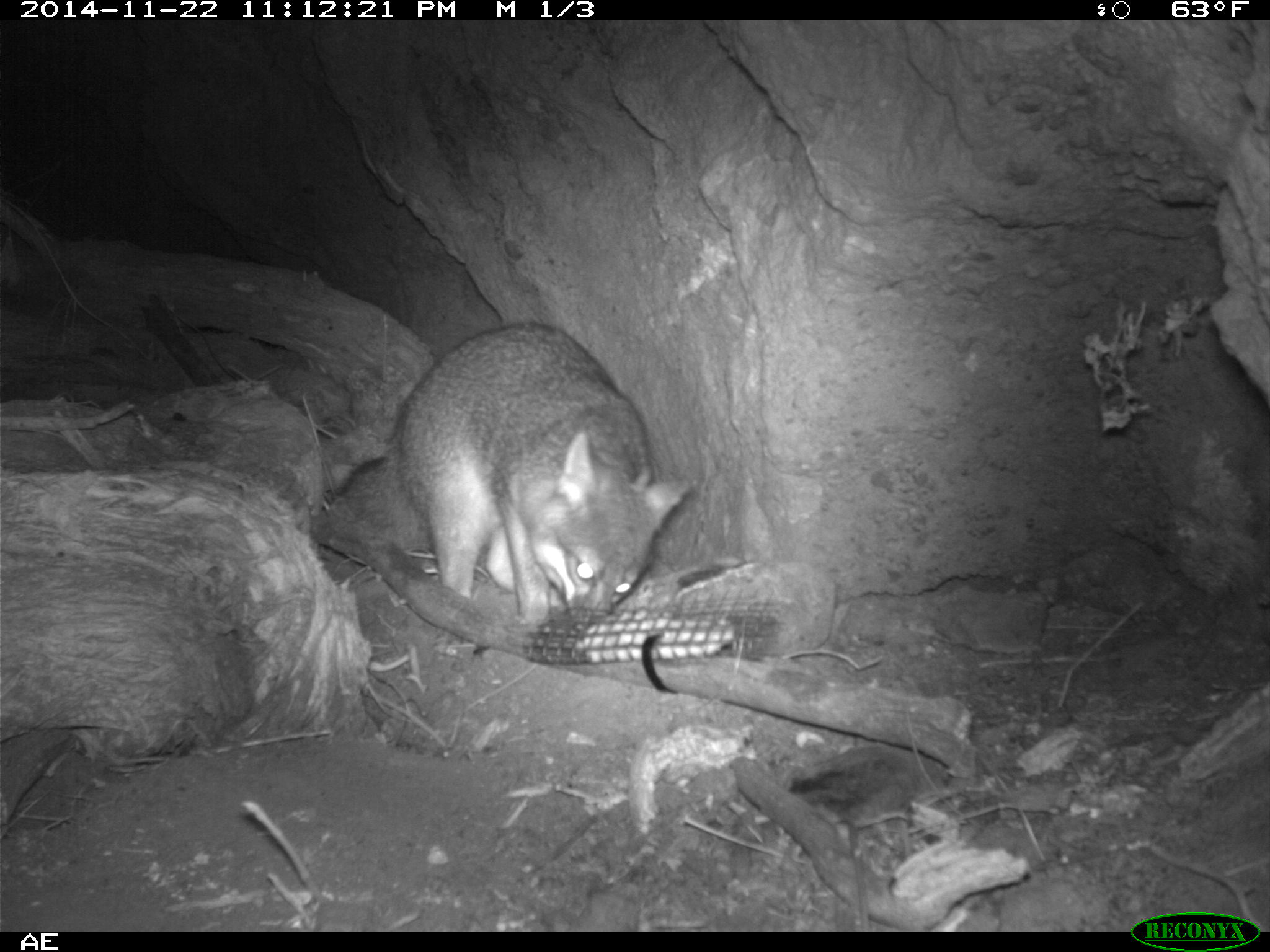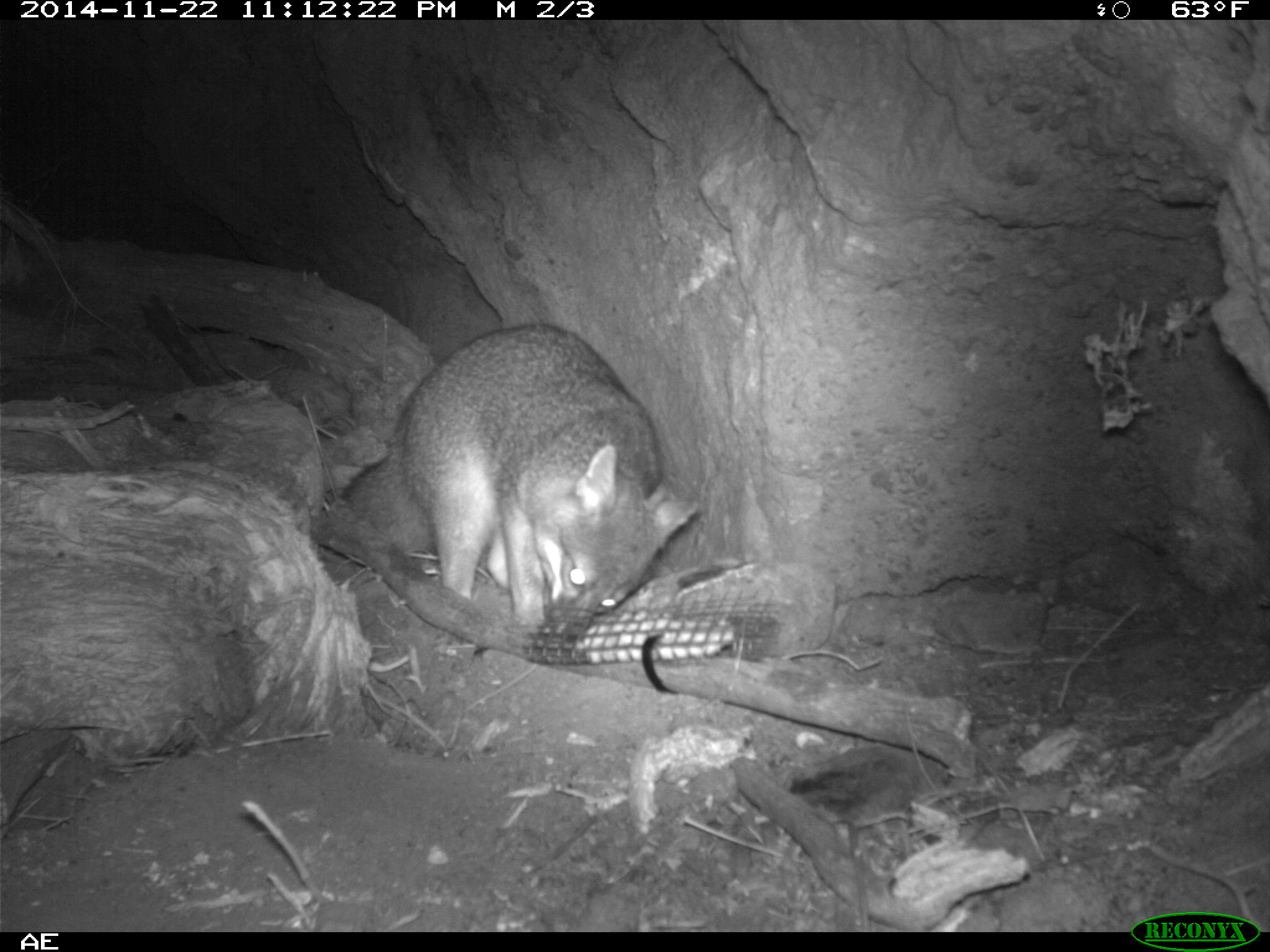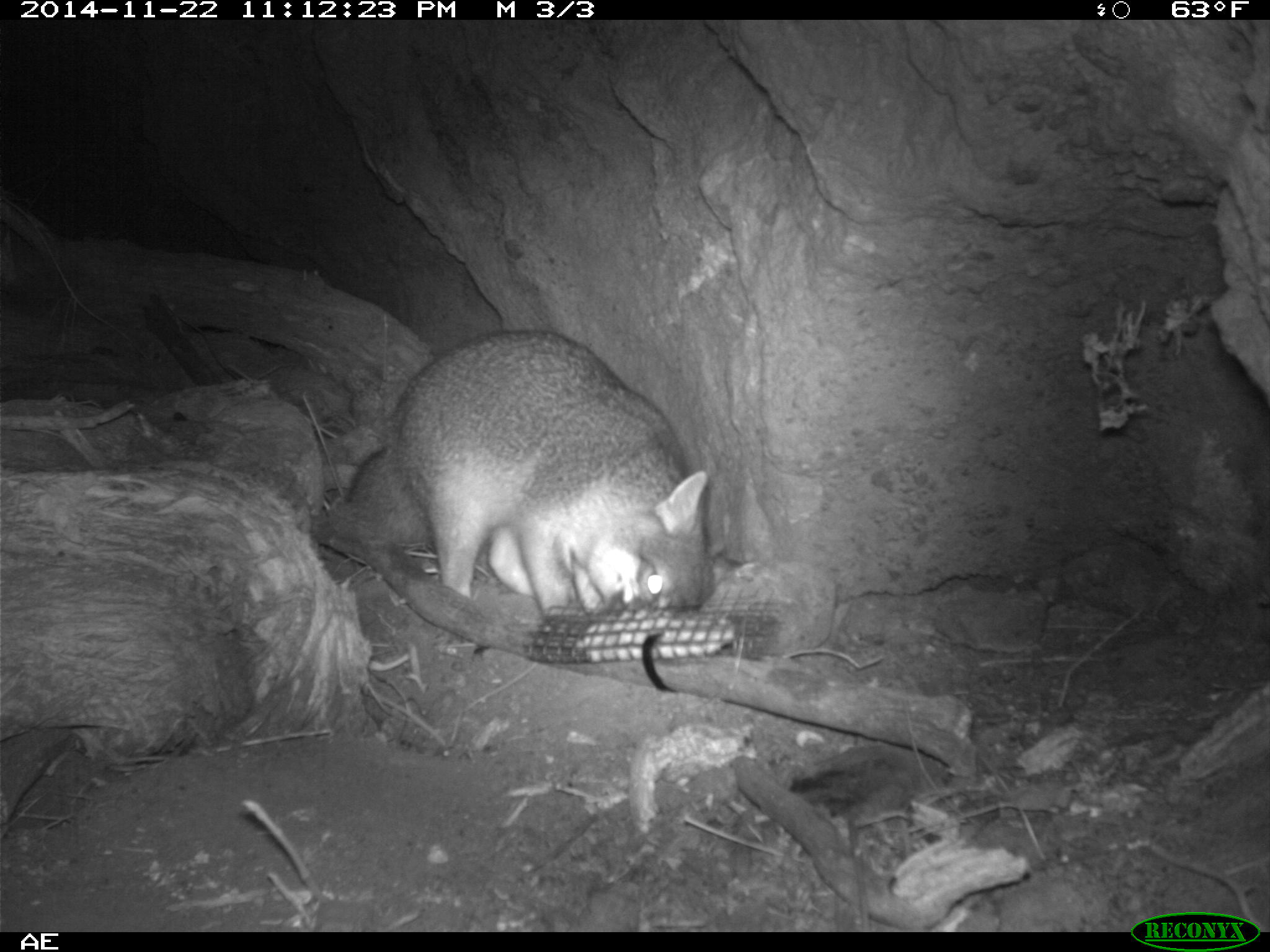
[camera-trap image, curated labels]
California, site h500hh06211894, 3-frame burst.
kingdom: Animalia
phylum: Chordata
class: Mammalia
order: Carnivora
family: Canidae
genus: Urocyon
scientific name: Urocyon littoralis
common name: island fox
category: fox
Fox (island fox) (Urocyon littoralis).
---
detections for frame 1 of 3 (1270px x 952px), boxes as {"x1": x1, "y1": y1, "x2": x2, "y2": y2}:
fox: {"x1": 335, "y1": 322, "x2": 695, "y2": 628}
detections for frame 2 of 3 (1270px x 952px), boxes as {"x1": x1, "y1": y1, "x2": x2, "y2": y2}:
fox: {"x1": 340, "y1": 323, "x2": 699, "y2": 637}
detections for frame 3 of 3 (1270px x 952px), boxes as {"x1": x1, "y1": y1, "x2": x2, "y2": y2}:
fox: {"x1": 343, "y1": 328, "x2": 714, "y2": 622}